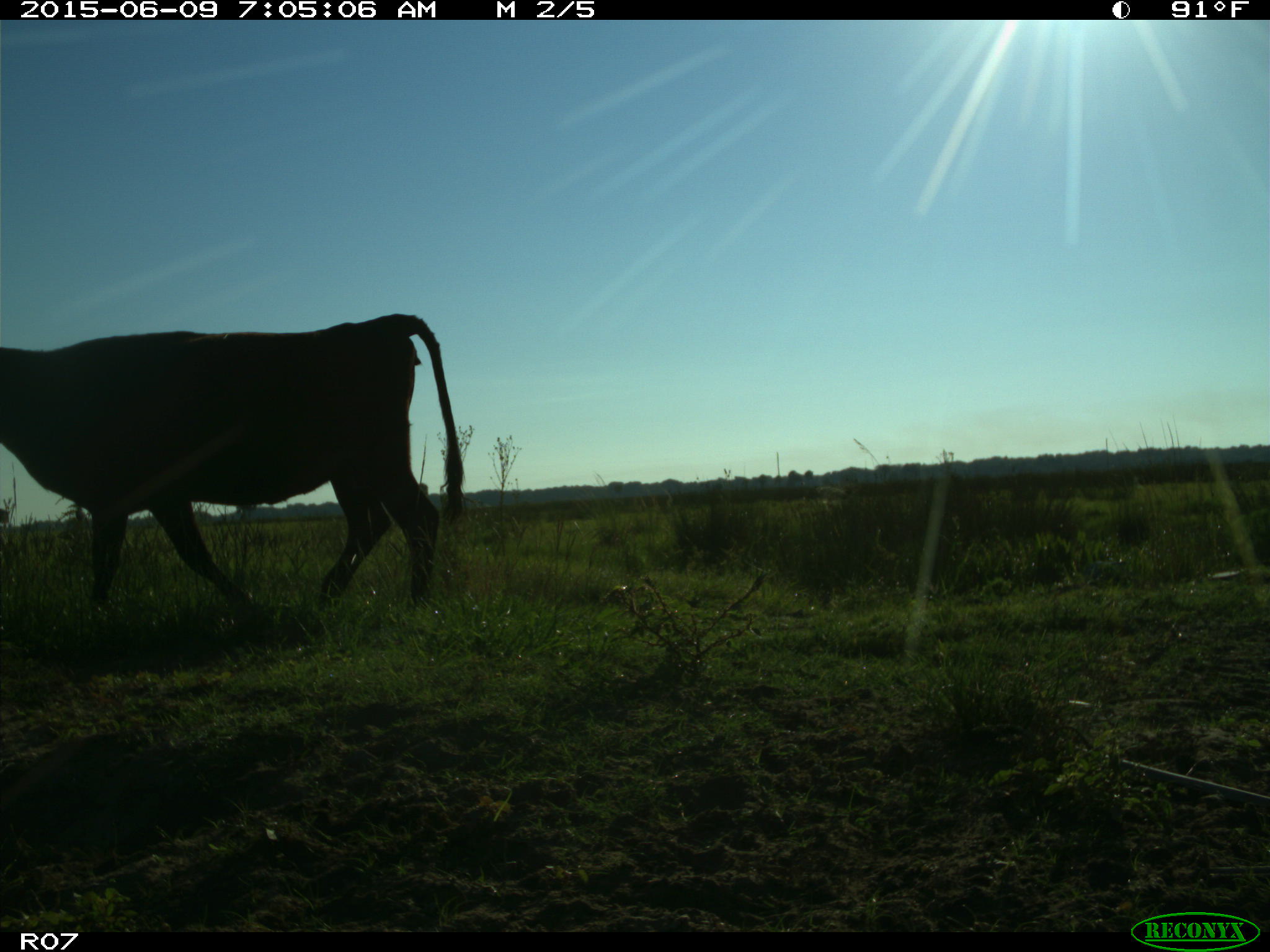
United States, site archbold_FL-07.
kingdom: Animalia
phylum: Chordata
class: Mammalia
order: Artiodactyla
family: Bovidae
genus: Bos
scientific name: Bos taurus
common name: domestic cow